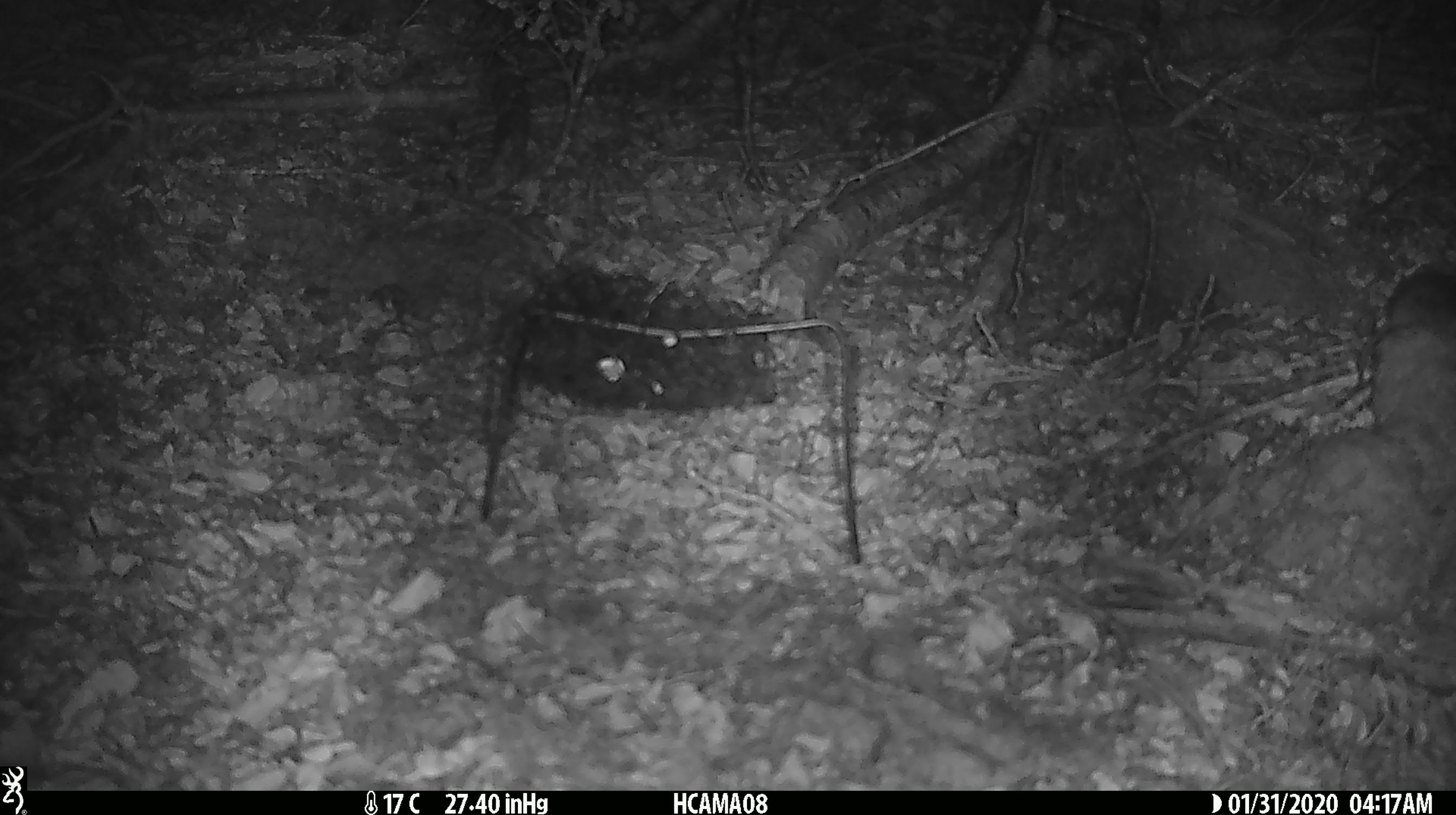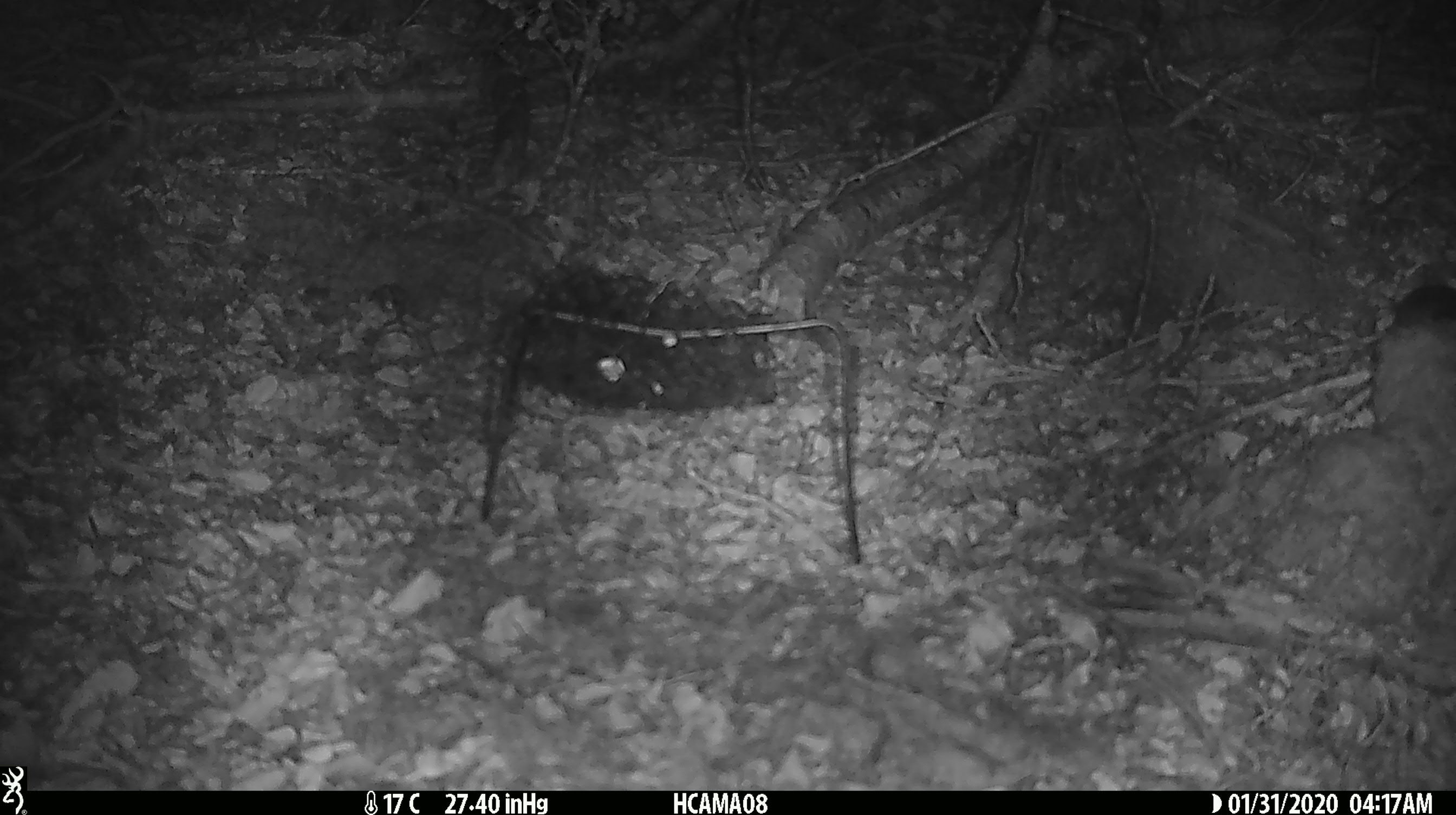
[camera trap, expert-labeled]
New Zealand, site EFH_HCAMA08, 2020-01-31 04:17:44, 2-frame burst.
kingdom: Animalia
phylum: Chordata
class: Mammalia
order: Rodentia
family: Muridae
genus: Mus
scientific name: Mus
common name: mouse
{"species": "mouse (Mus)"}